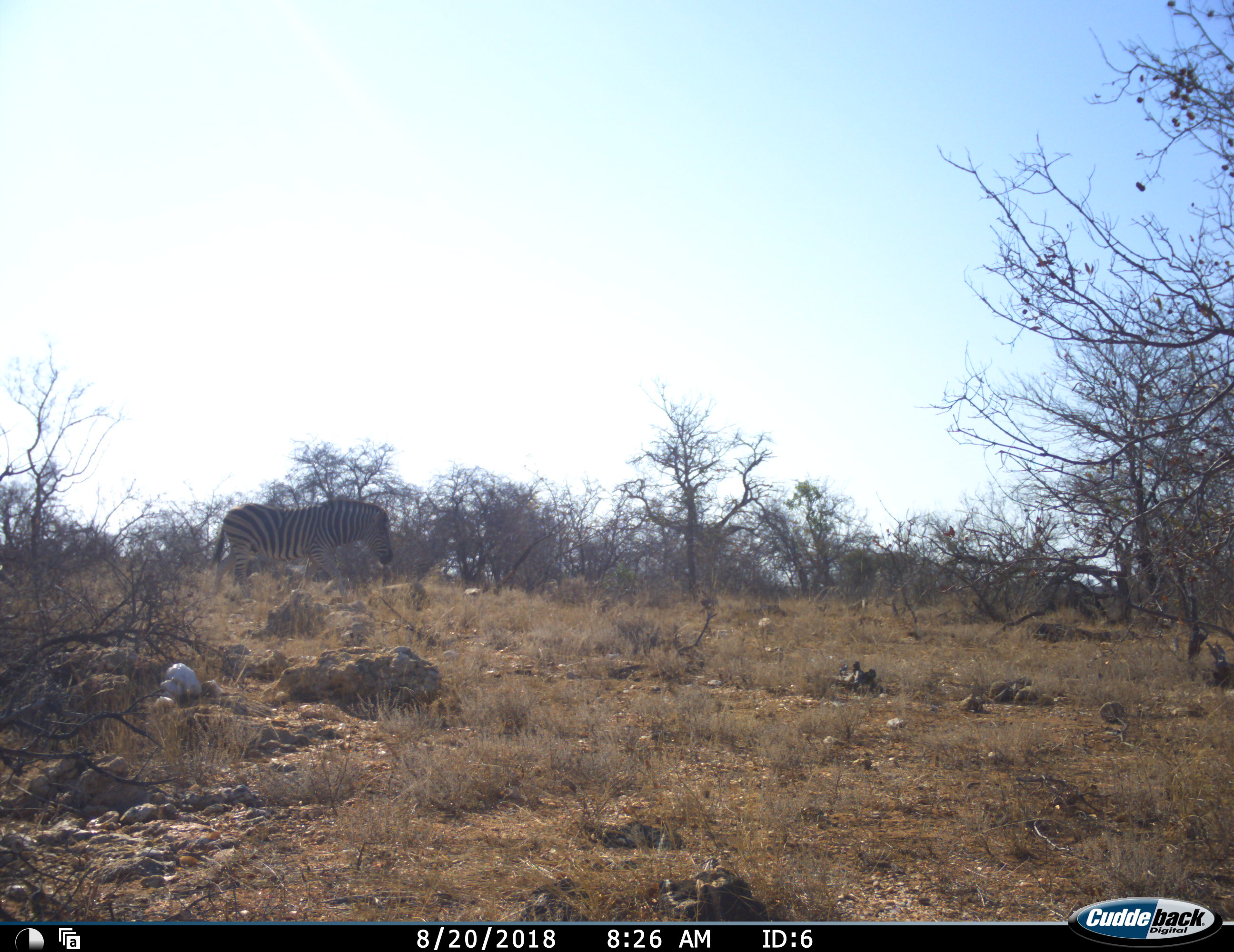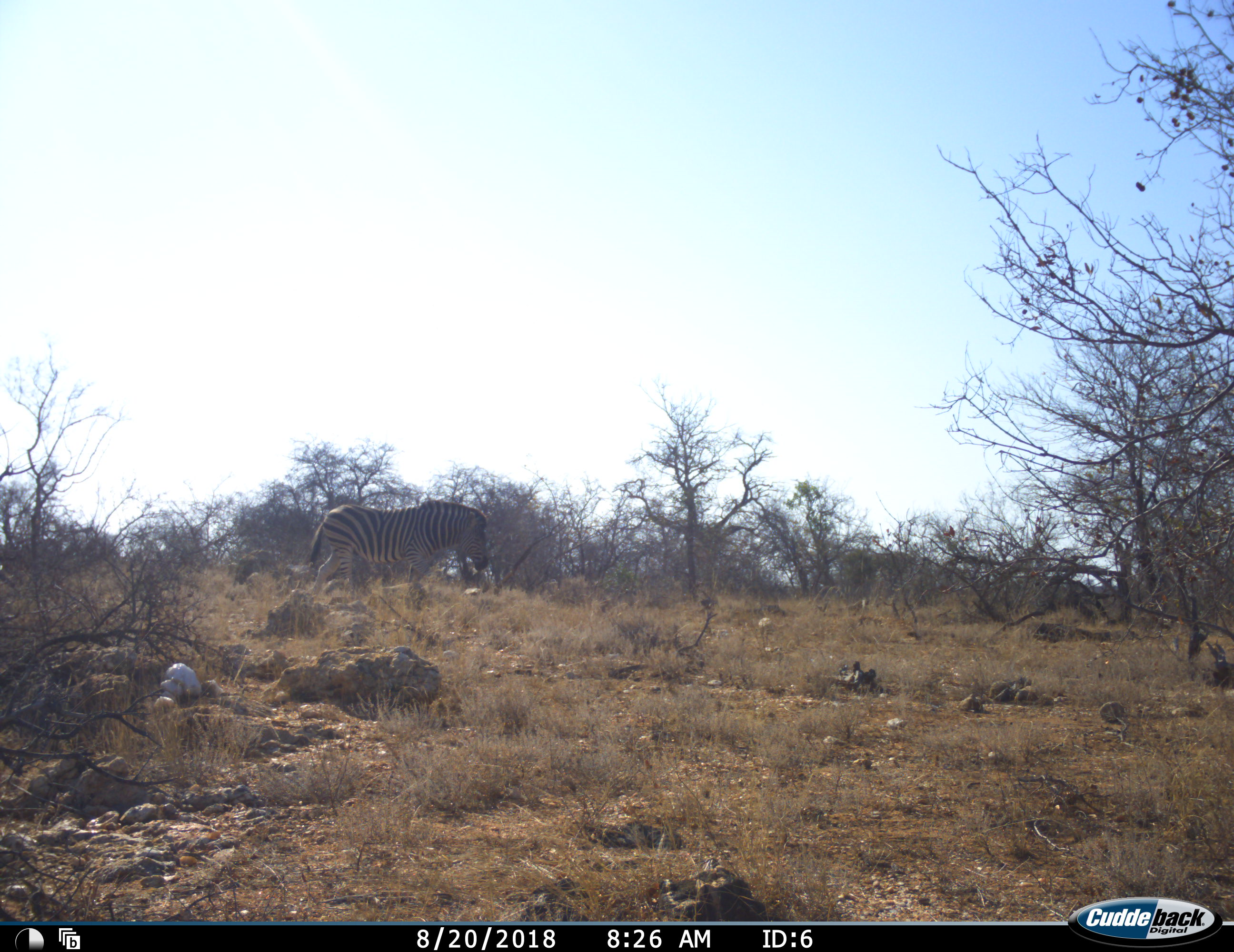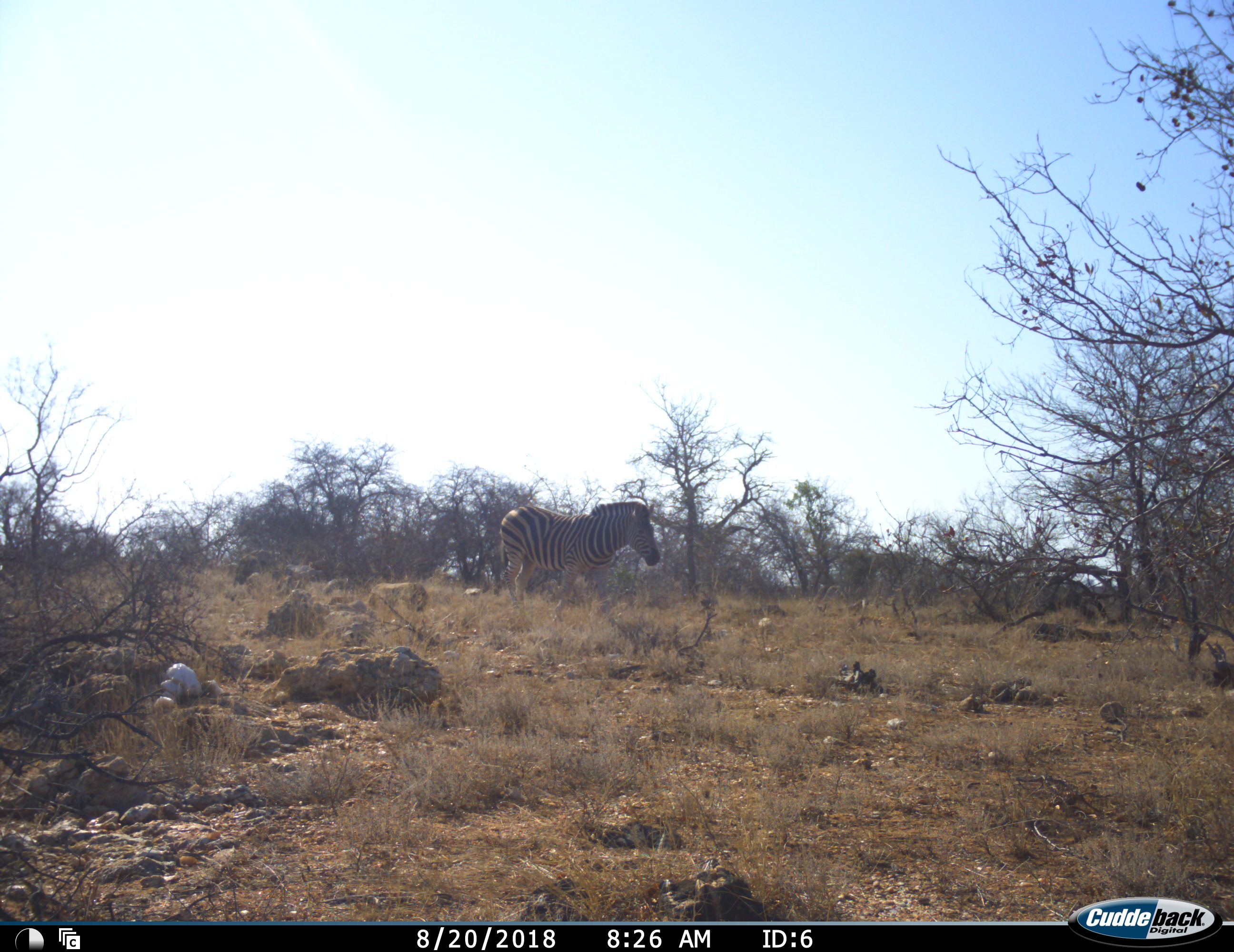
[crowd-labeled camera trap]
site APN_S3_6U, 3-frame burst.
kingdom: Animalia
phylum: Chordata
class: Mammalia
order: Perissodactyla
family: Equidae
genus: Equus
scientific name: Equus quagga burchellii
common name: burchell's zebra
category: zebraburchells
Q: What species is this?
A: Zebraburchells (burchell's zebra) (Equus quagga burchellii).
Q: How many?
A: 1.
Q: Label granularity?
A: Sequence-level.